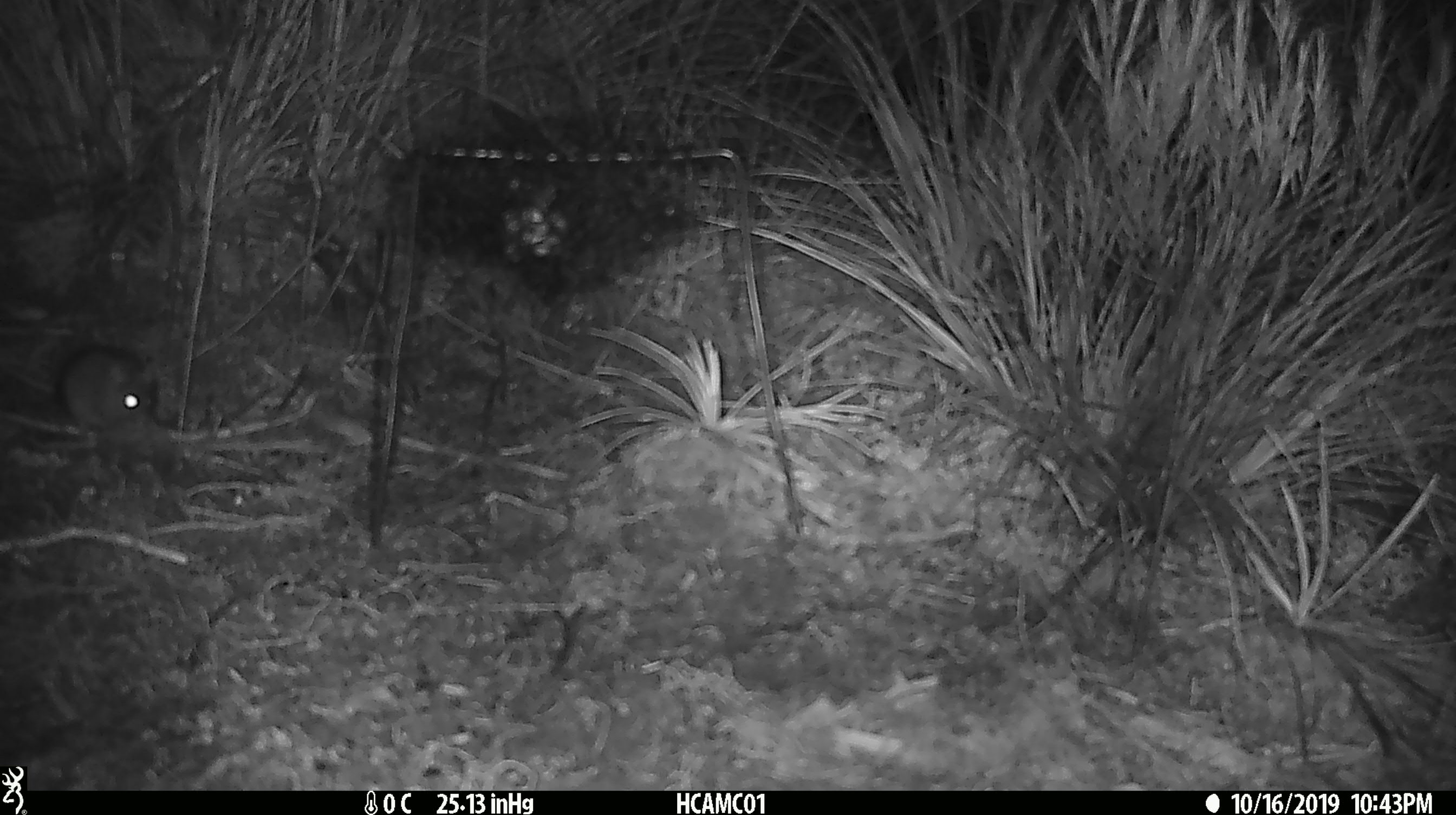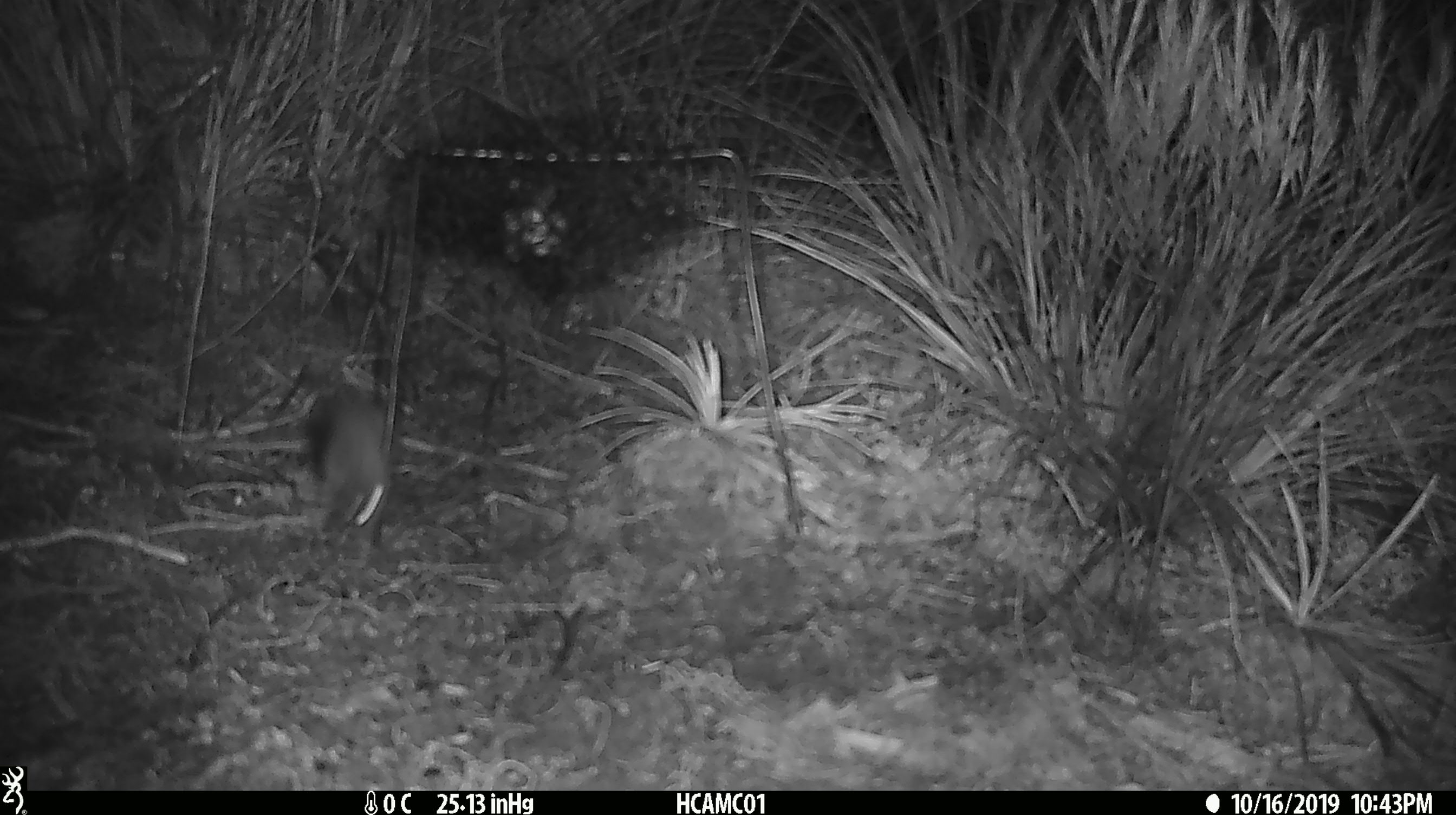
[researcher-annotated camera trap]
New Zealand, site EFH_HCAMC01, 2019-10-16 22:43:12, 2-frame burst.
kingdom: Animalia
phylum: Chordata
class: Mammalia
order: Rodentia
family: Muridae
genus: Mus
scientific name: Mus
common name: mouse